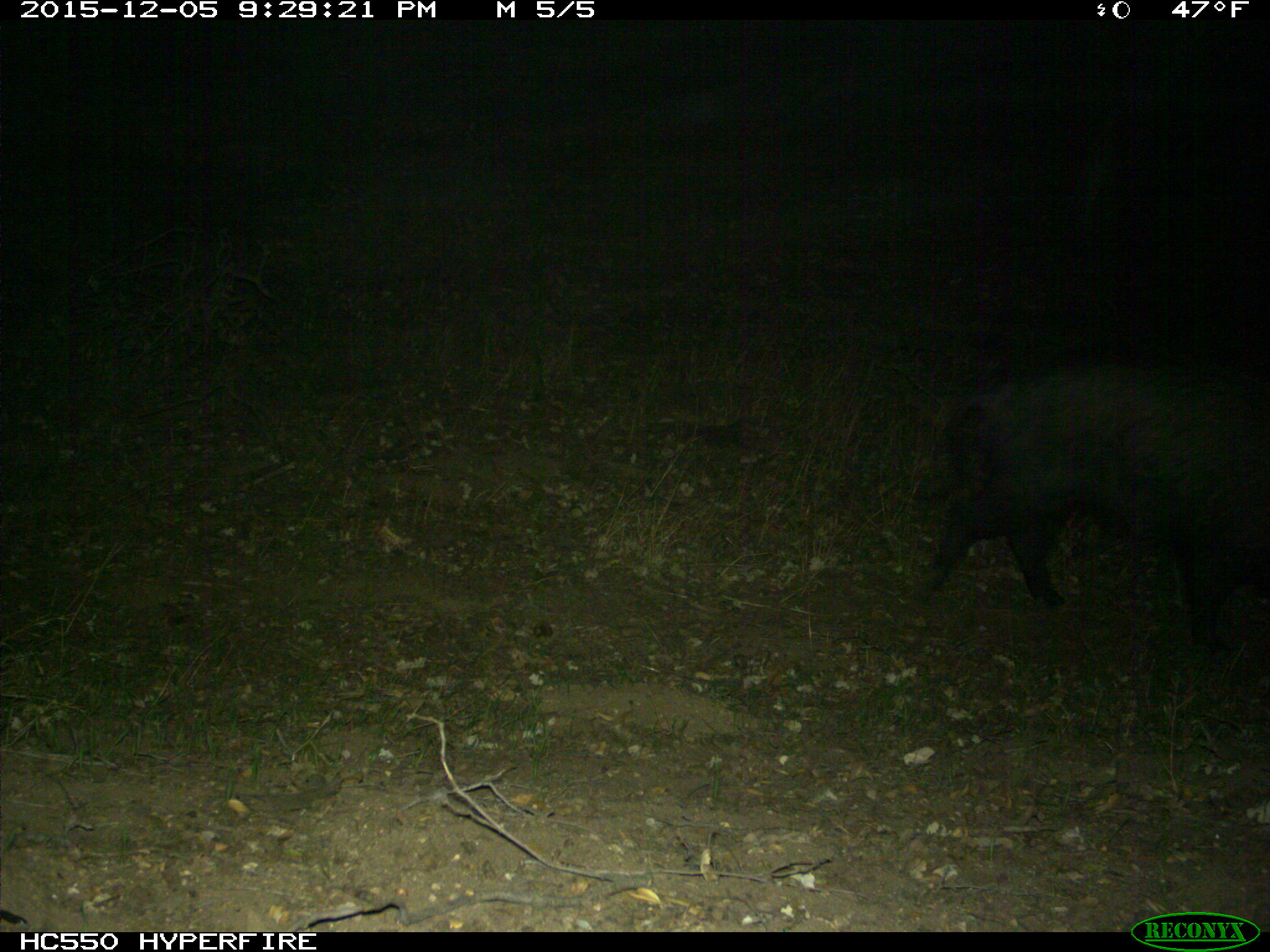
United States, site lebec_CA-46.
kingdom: Animalia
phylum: Chordata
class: Mammalia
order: Artiodactyla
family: Suidae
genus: Sus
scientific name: Sus scrofa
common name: wild boar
Sus scrofa (wild boar).